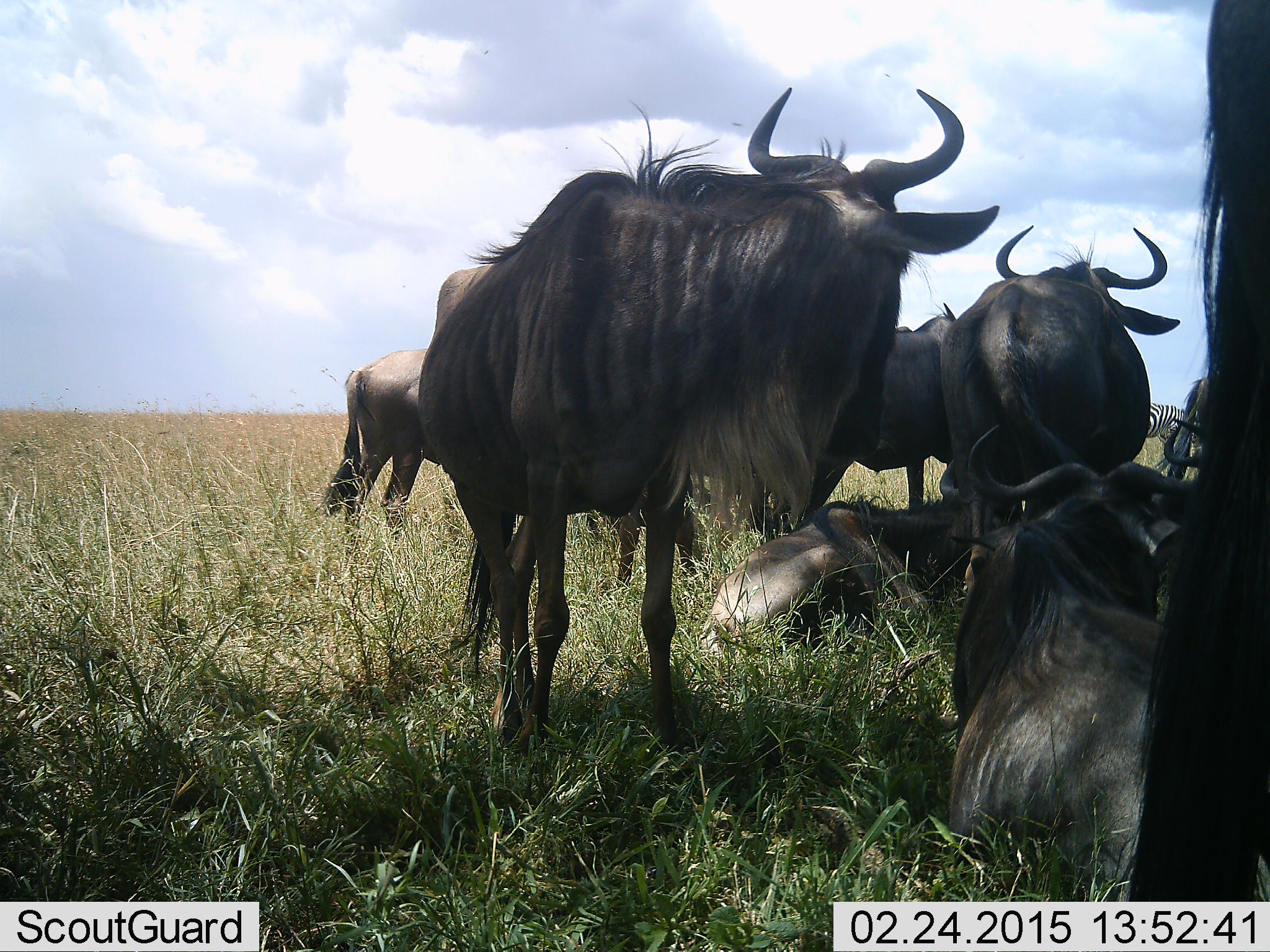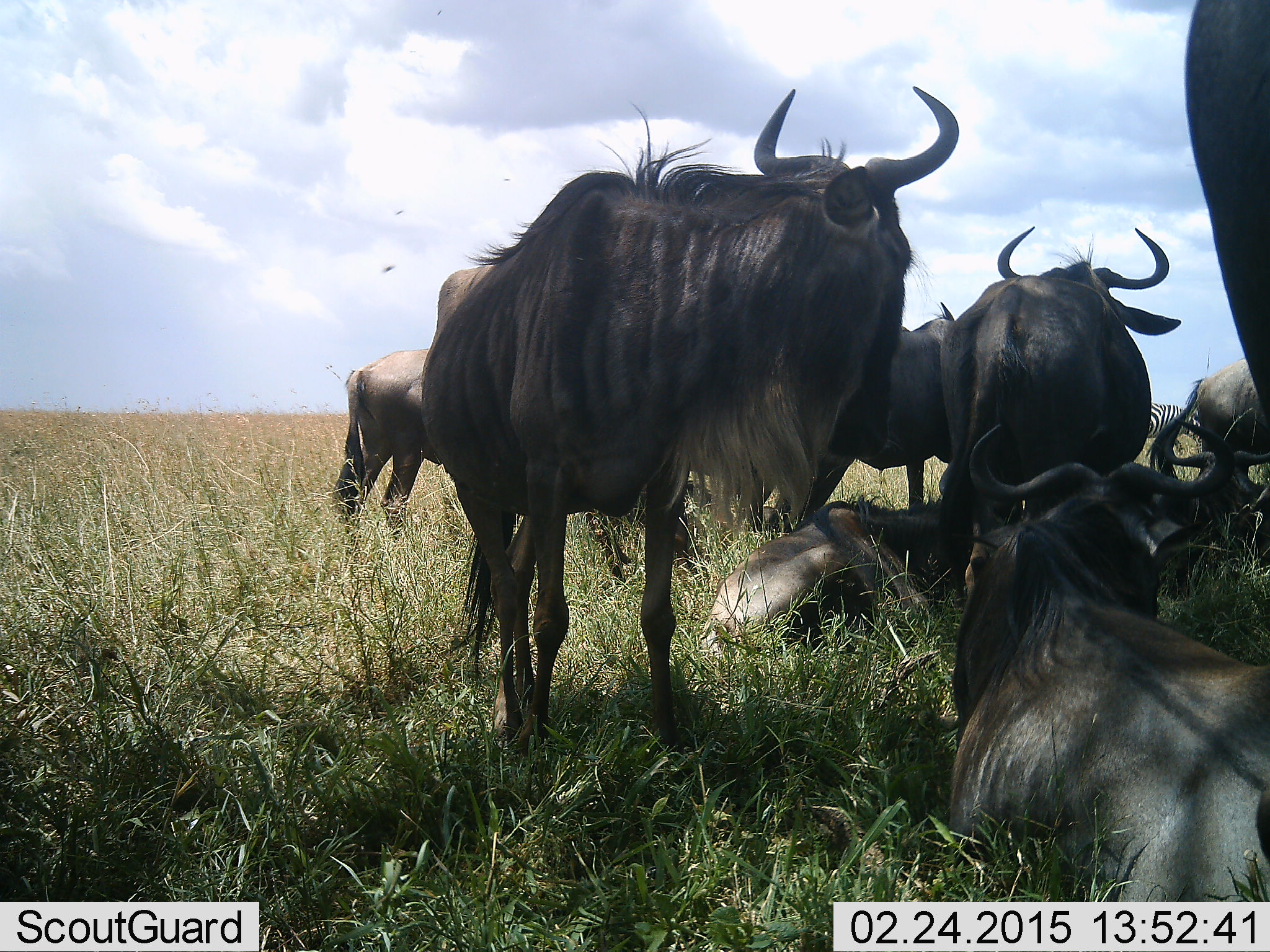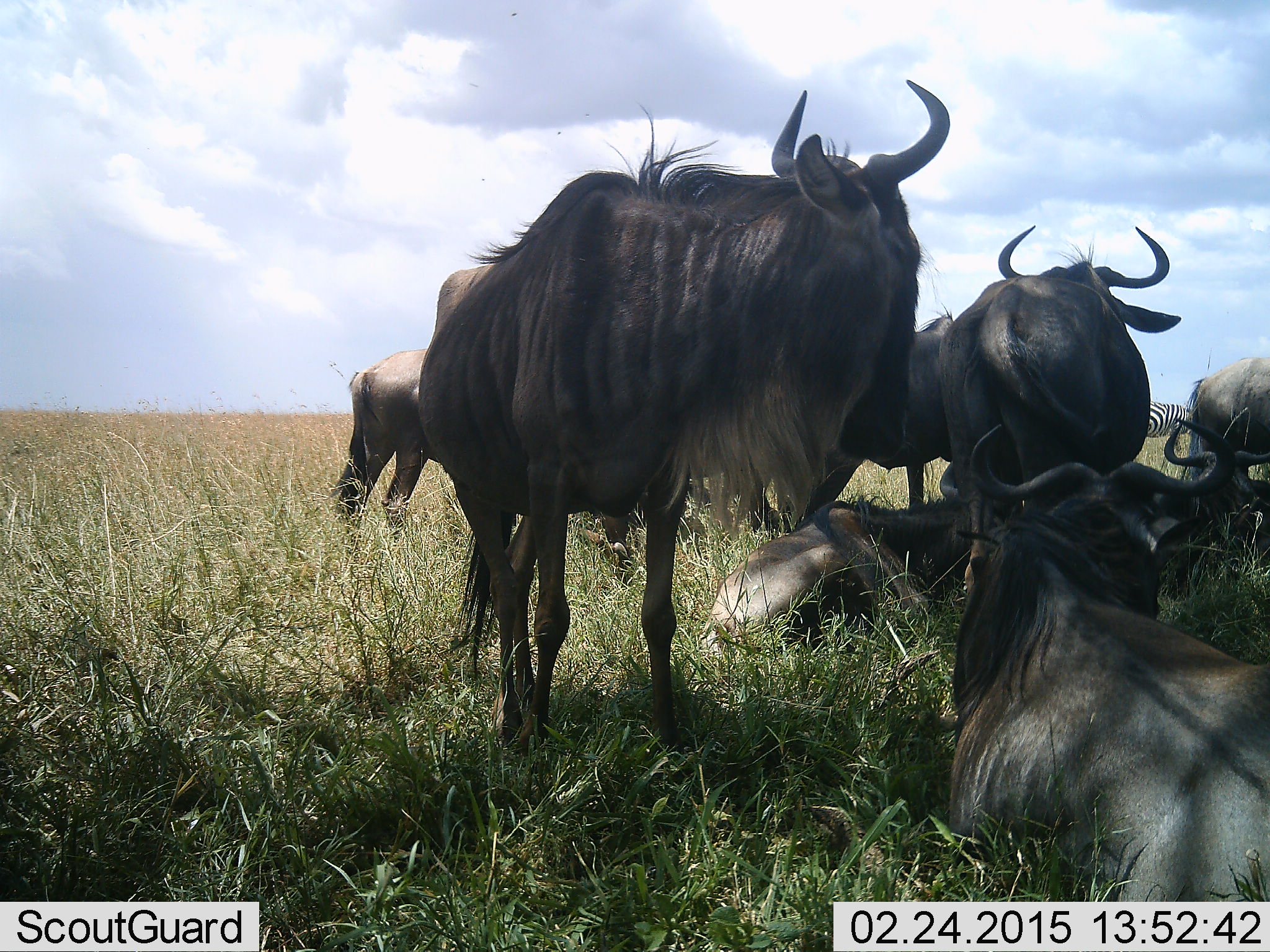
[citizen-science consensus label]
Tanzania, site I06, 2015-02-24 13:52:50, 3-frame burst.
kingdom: Animalia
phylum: Chordata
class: Mammalia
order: Artiodactyla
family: Bovidae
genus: Connochaetes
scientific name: Connochaetes taurinus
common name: blue wildebeest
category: wildebeest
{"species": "wildebeest (blue wildebeest) (Connochaetes taurinus)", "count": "9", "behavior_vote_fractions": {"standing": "80%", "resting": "95%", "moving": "5%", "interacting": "5%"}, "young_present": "0%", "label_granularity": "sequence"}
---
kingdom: Animalia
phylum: Chordata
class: Mammalia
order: Perissodactyla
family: Equidae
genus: Equus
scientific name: Equus quagga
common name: plains zebra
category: zebra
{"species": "zebra (plains zebra) (Equus quagga)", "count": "1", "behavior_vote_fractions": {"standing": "64%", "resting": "0%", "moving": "0%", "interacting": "0%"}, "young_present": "0%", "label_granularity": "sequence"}